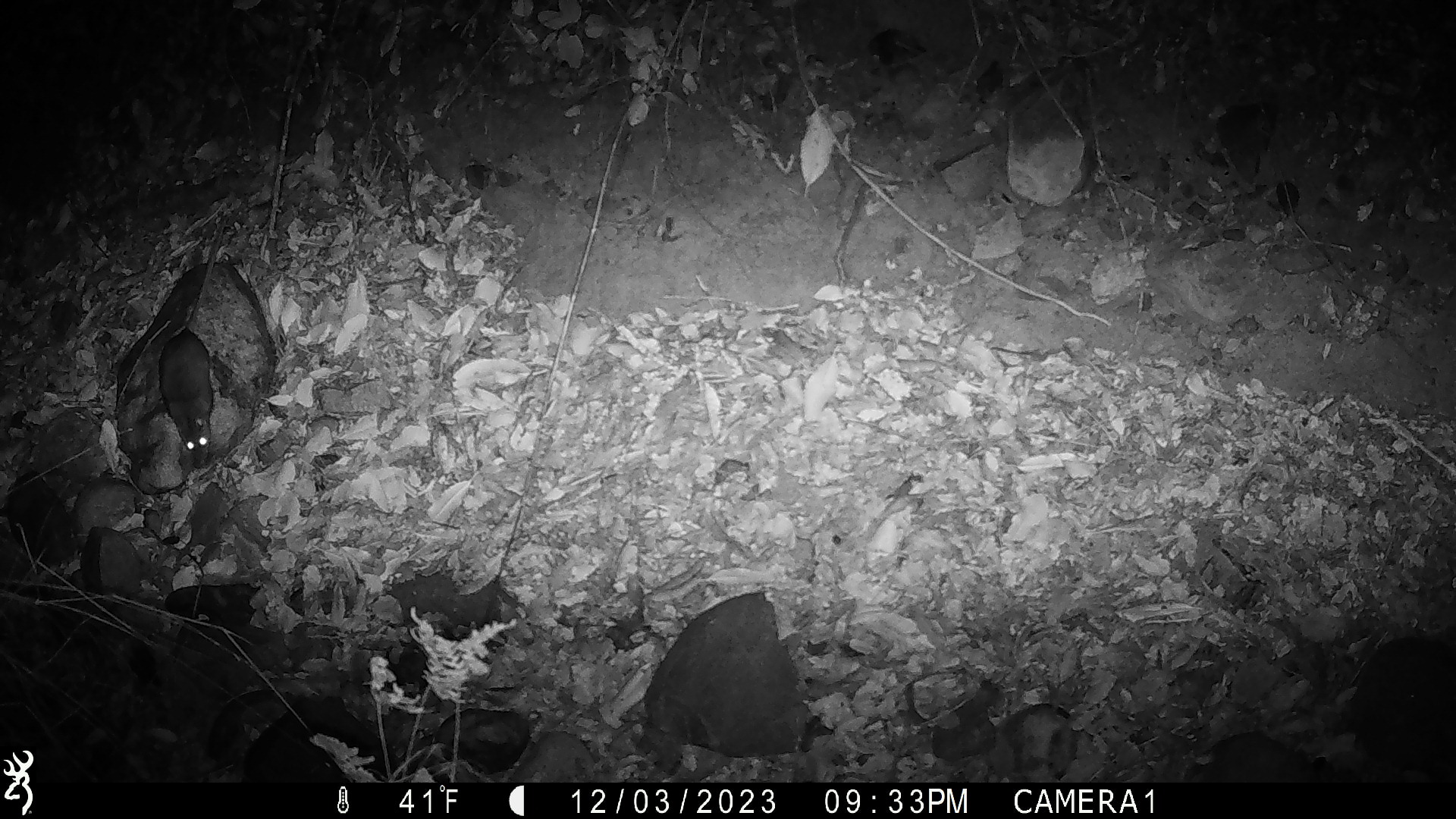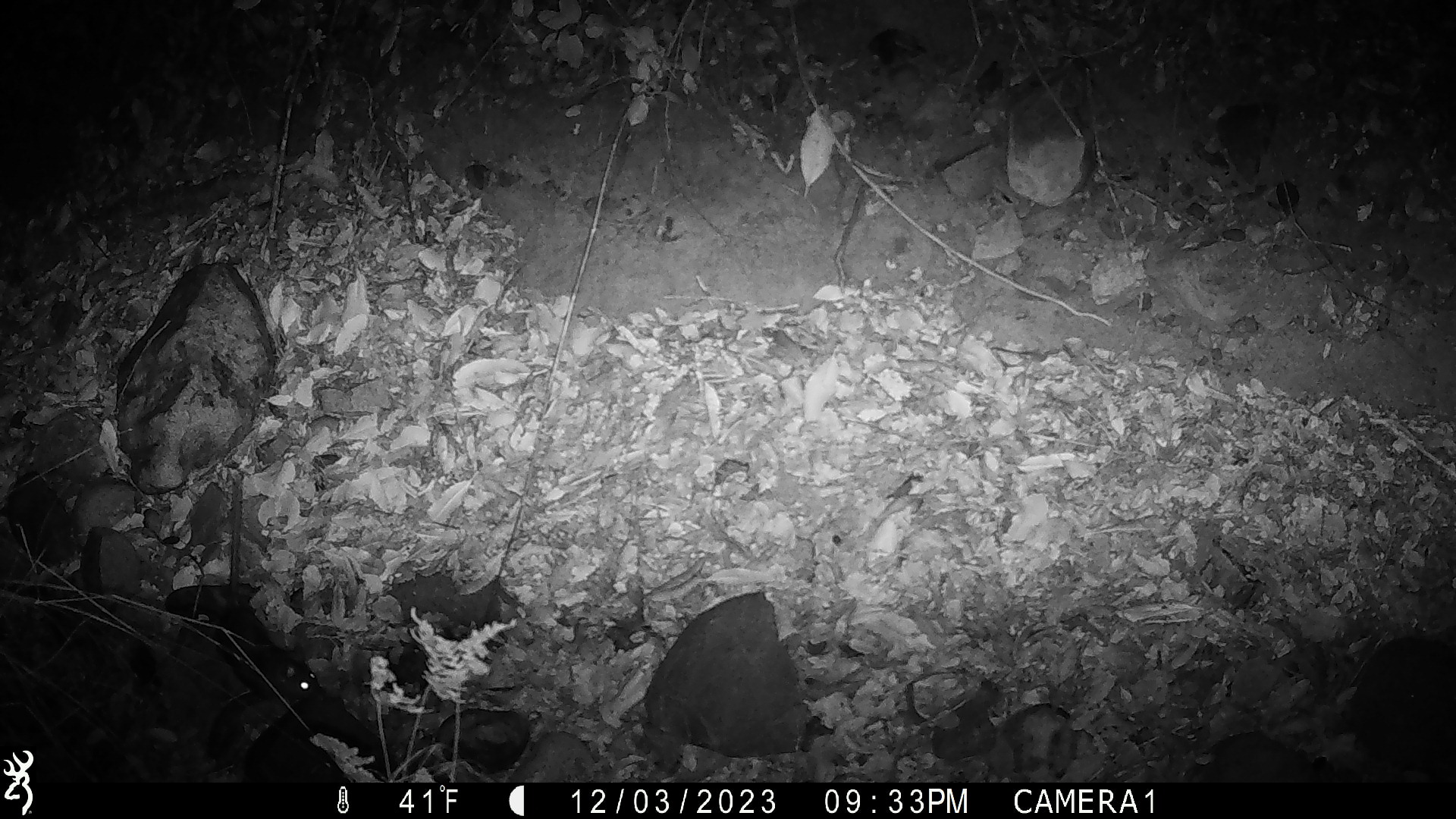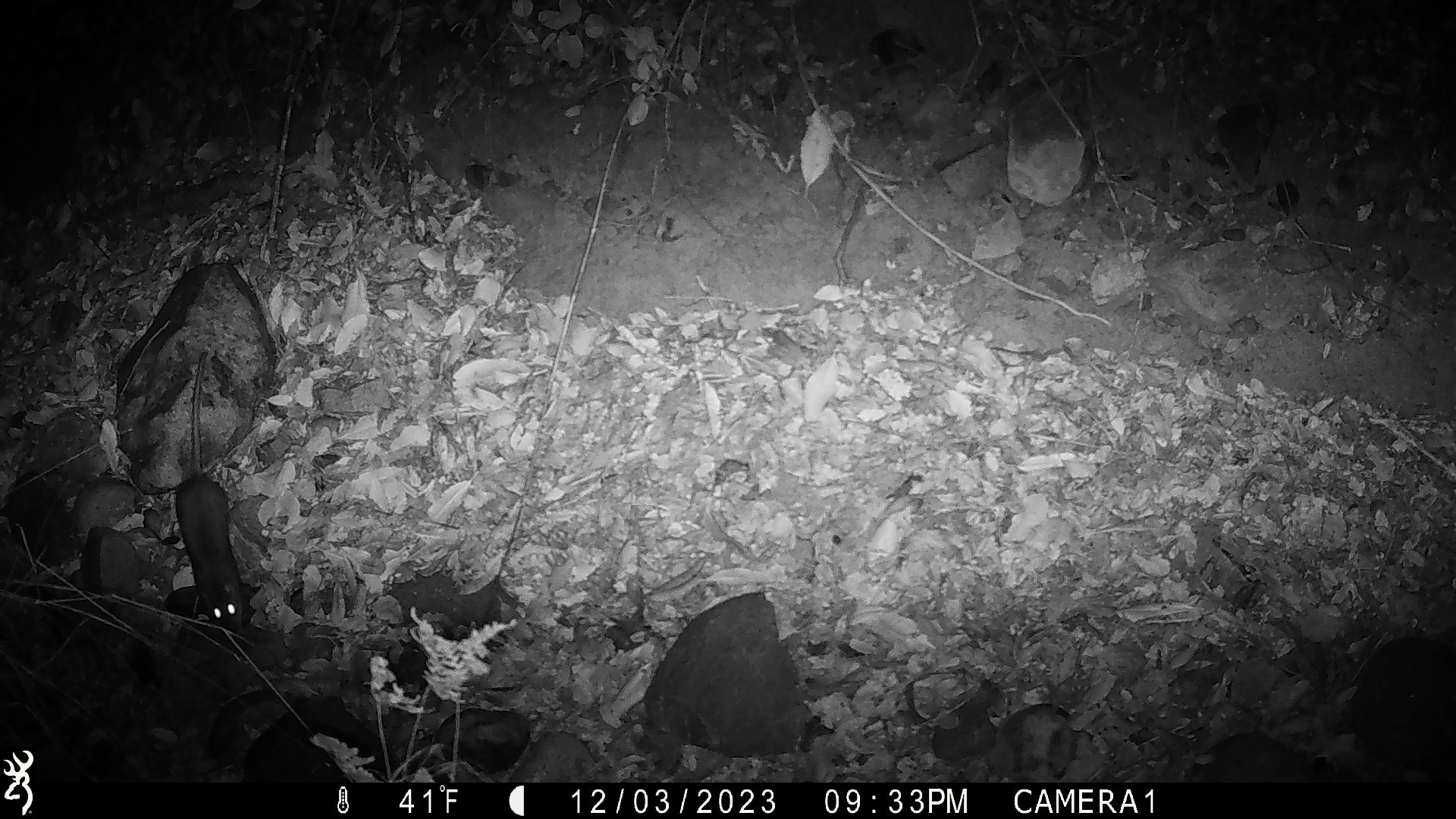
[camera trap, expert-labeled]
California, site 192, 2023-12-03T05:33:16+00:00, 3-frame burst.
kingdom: Animalia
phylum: Chordata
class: Mammalia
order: Rodentia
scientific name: Rodentia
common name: mouse or rat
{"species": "mouse or rat (Rodentia)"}